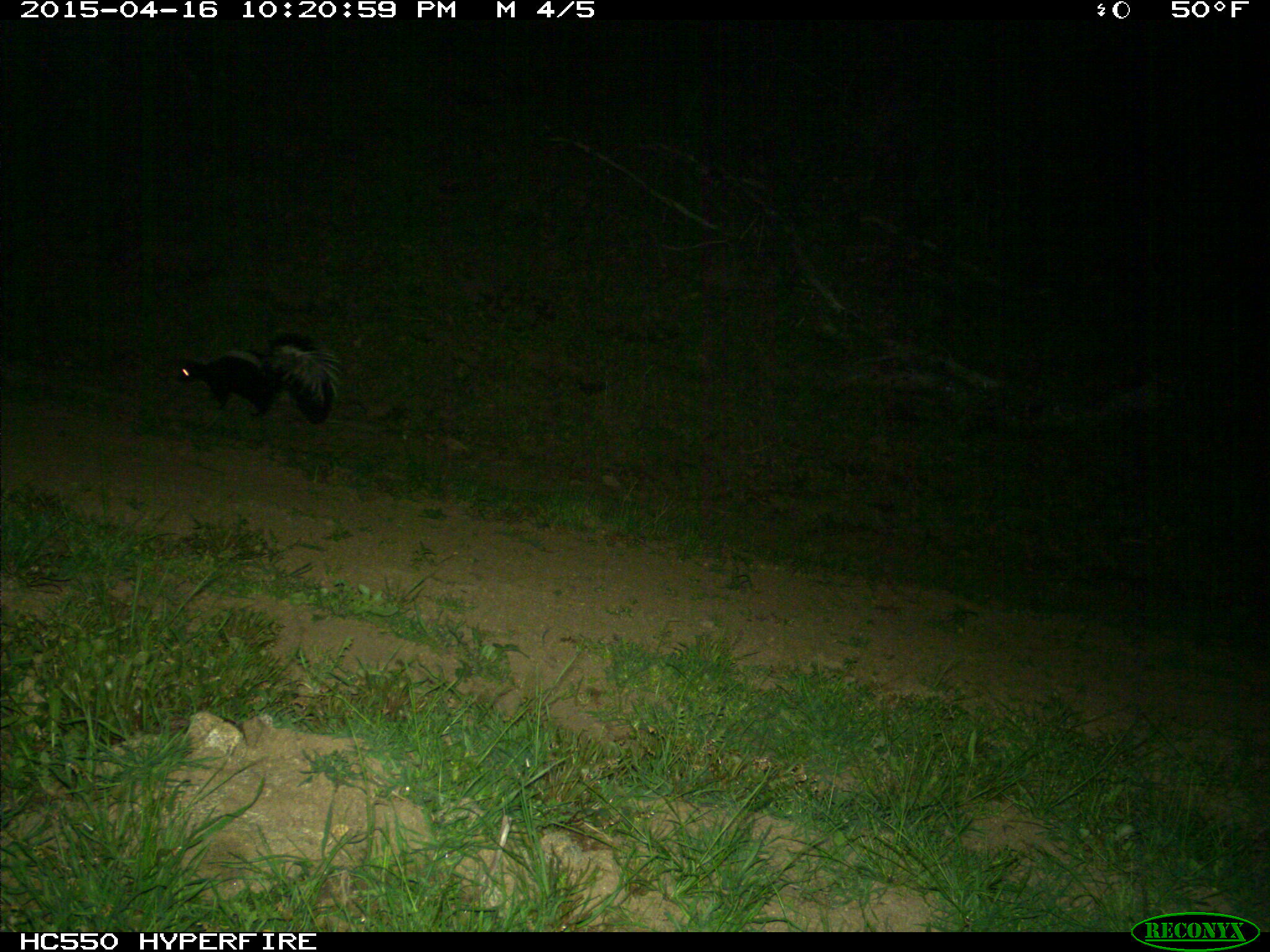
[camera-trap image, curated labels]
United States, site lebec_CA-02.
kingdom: Animalia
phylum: Chordata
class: Mammalia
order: Carnivora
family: Mephitidae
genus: Mephitis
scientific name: Mephitis mephitis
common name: striped skunk